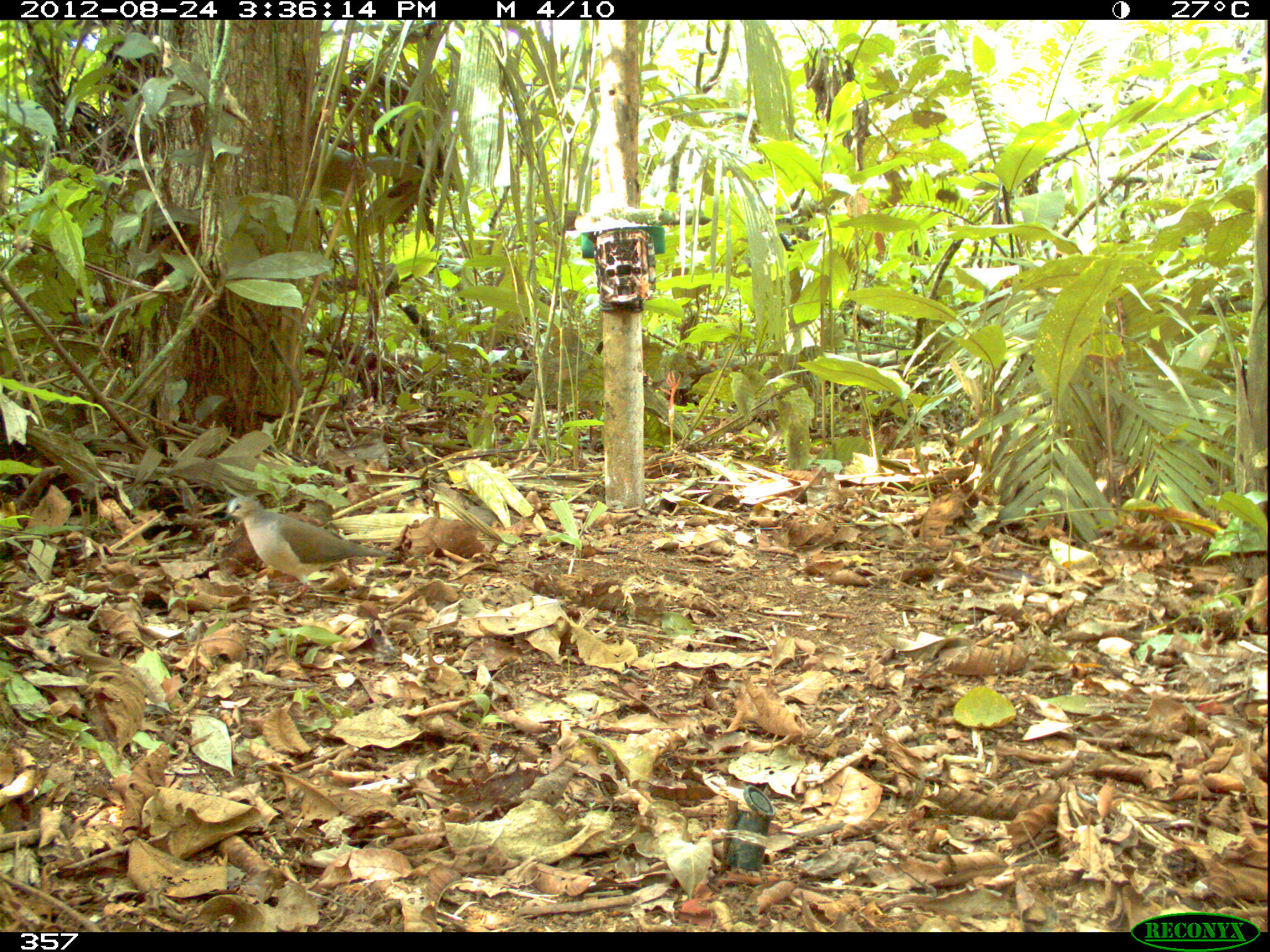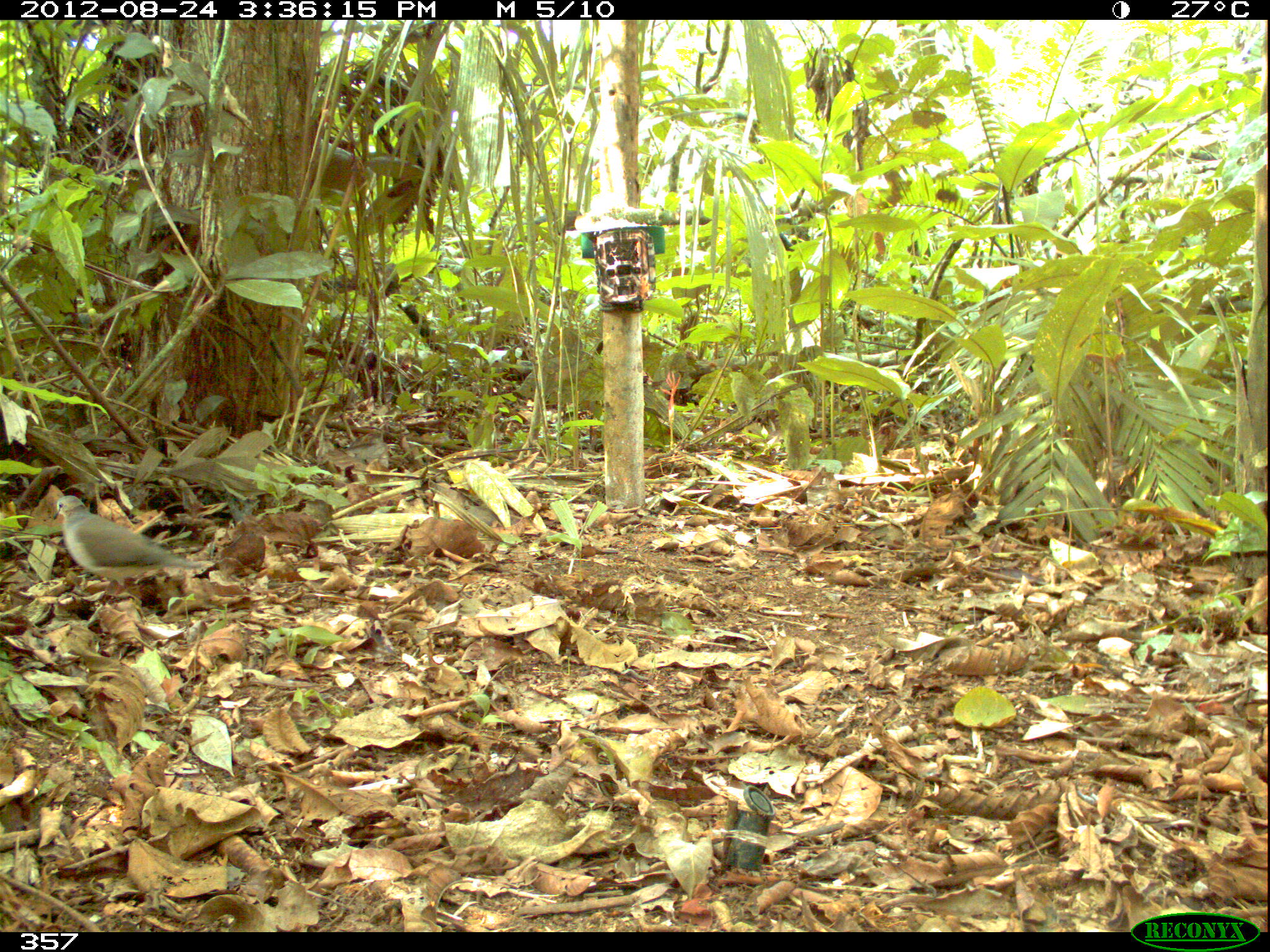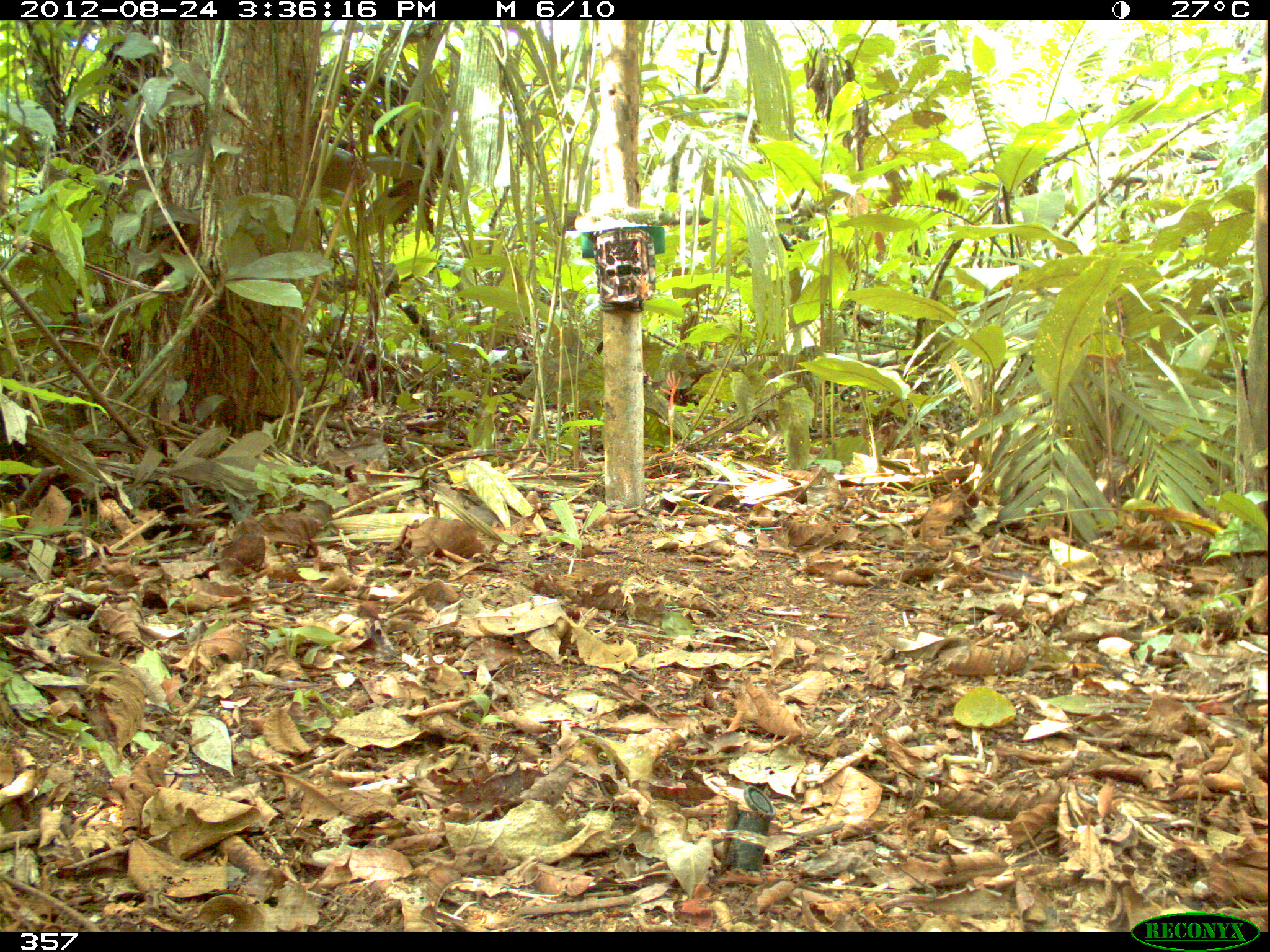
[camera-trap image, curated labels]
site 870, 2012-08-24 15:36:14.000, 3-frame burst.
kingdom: Animalia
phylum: Chordata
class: Aves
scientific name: Aves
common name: bird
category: unknown bird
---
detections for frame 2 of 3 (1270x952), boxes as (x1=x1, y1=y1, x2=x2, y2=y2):
unknown bird: (x1=50, y1=493, x2=203, y2=596)